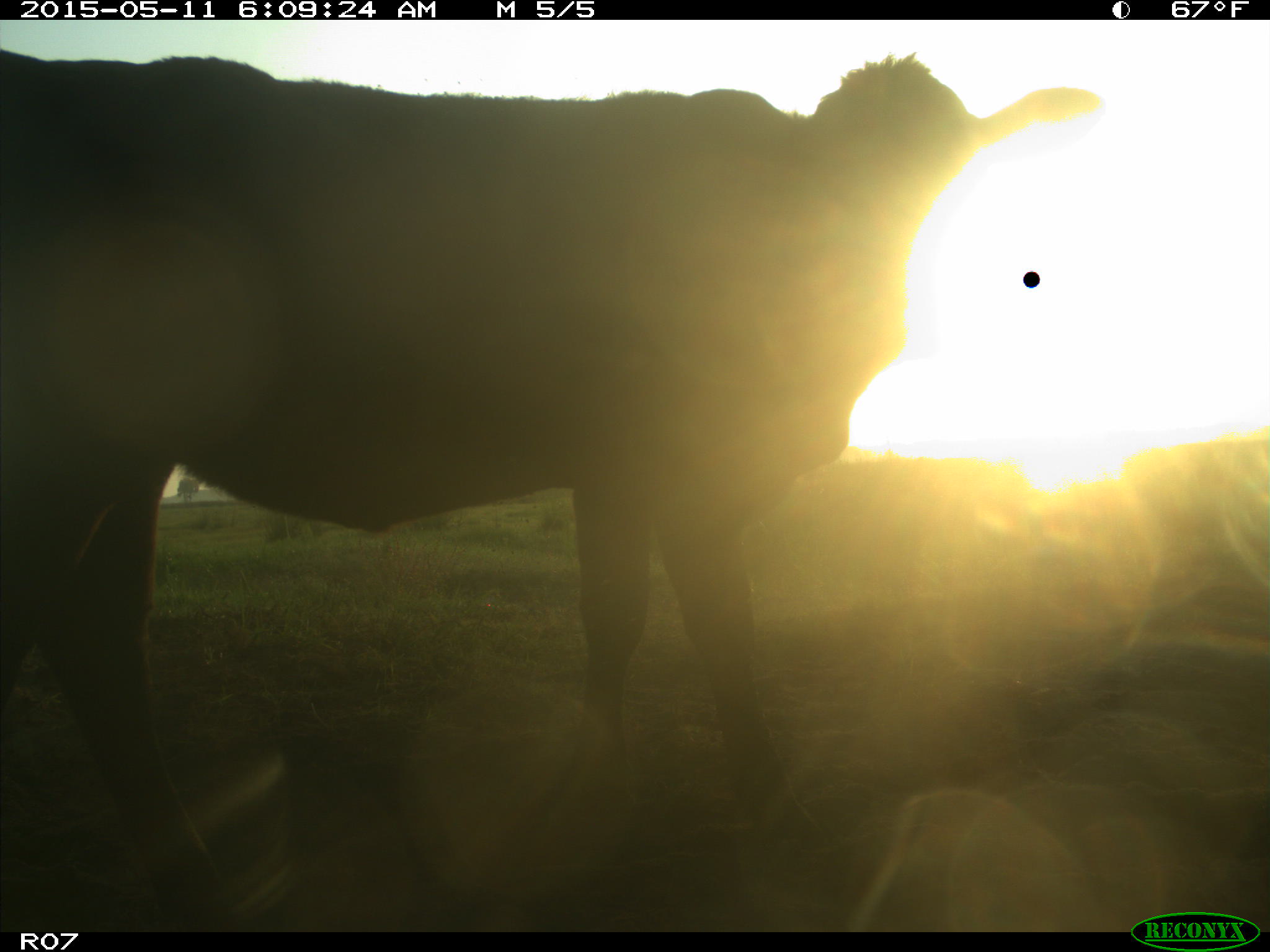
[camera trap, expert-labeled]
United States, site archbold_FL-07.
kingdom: Animalia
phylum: Chordata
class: Mammalia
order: Artiodactyla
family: Bovidae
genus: Bos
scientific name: Bos taurus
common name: domestic cow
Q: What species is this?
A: Bos taurus (domestic cow).